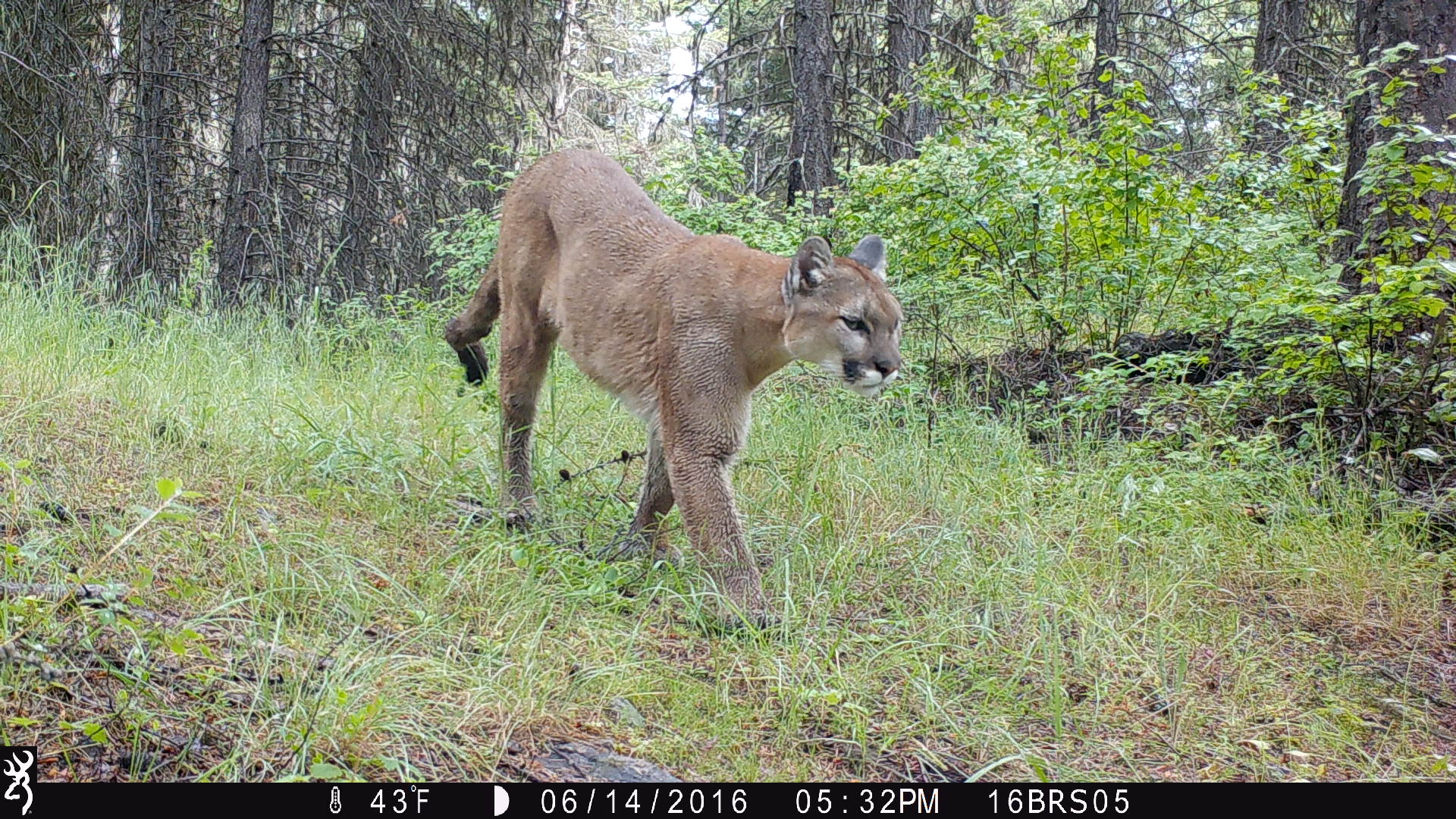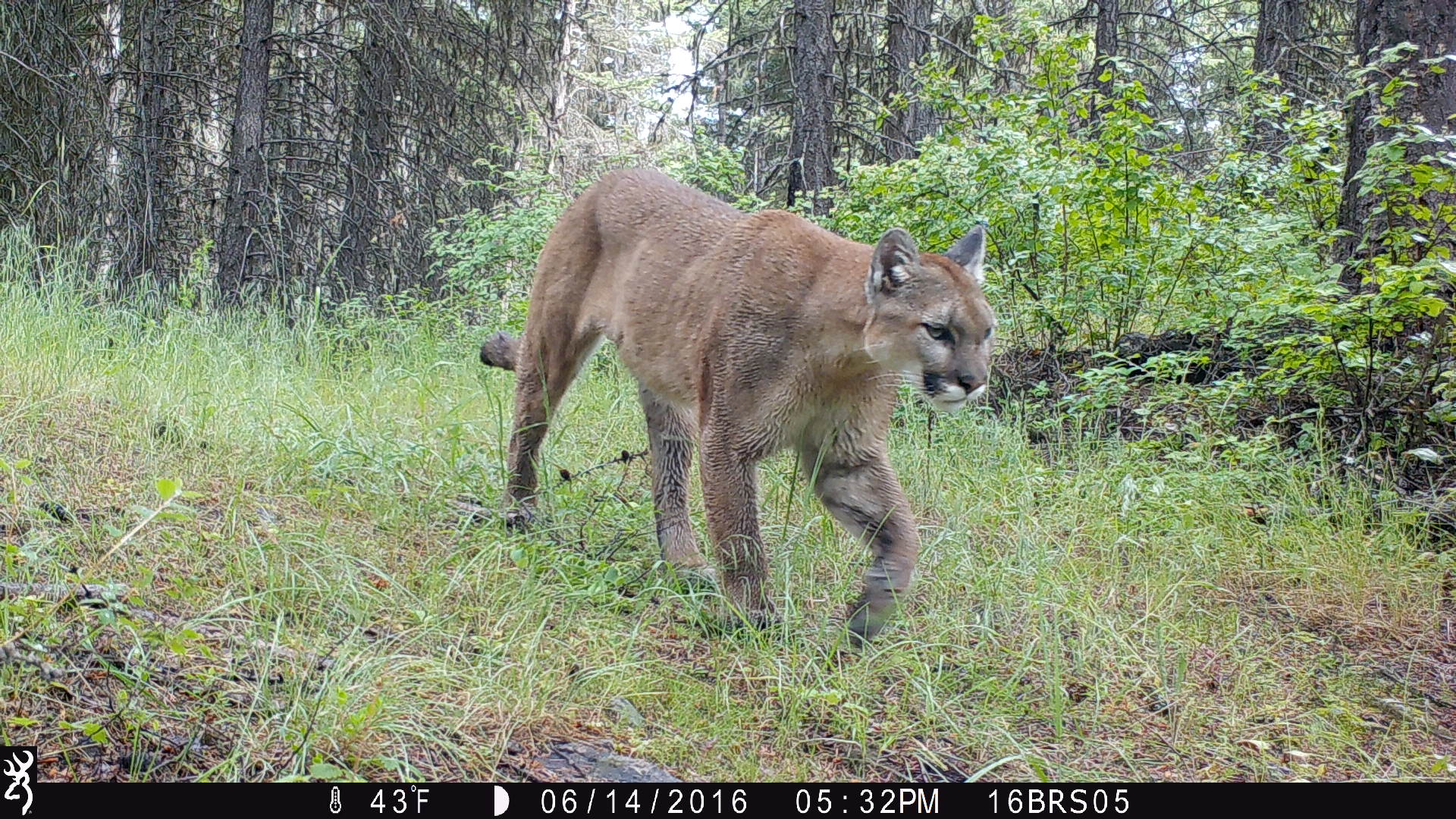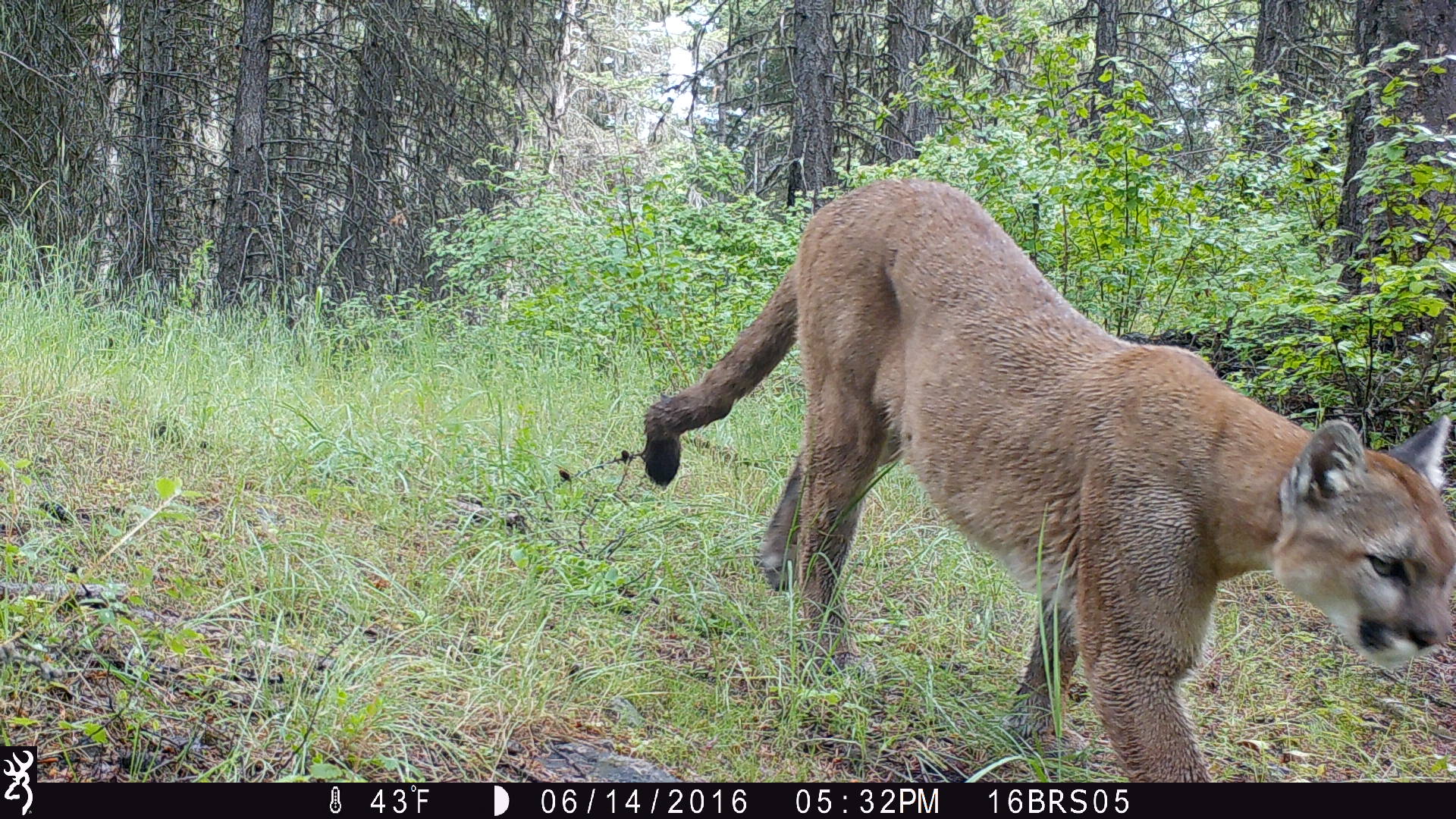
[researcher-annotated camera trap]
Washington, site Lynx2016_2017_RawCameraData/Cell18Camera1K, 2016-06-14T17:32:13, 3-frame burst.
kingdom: Animalia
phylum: Chordata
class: Mammalia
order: Carnivora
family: Felidae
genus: Puma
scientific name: Puma concolor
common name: mountain lion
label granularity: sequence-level